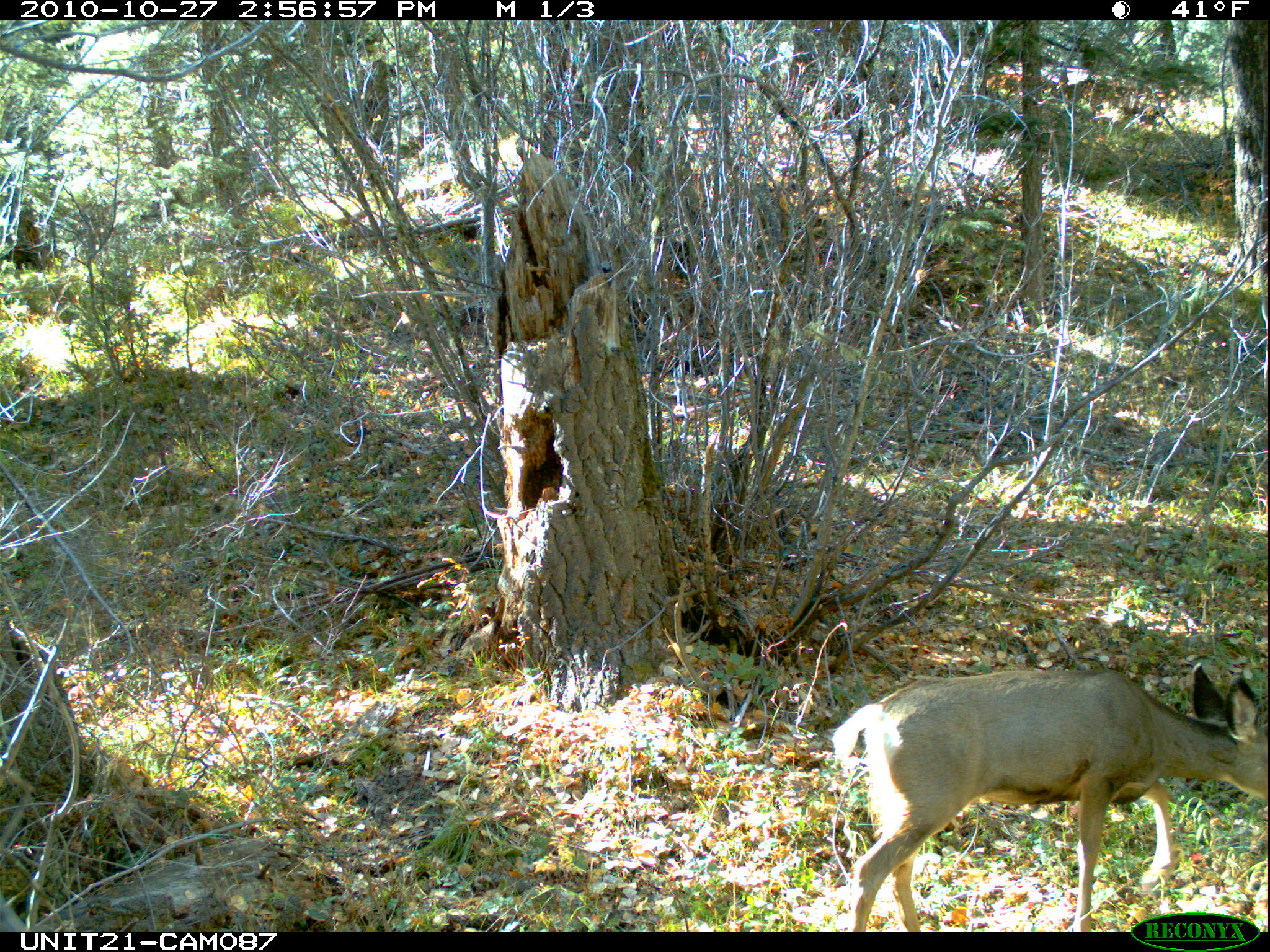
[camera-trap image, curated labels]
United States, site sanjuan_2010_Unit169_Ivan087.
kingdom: Animalia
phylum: Chordata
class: Mammalia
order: Artiodactyla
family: Cervidae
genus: Odocoileus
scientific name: Odocoileus hemionus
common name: mule deer